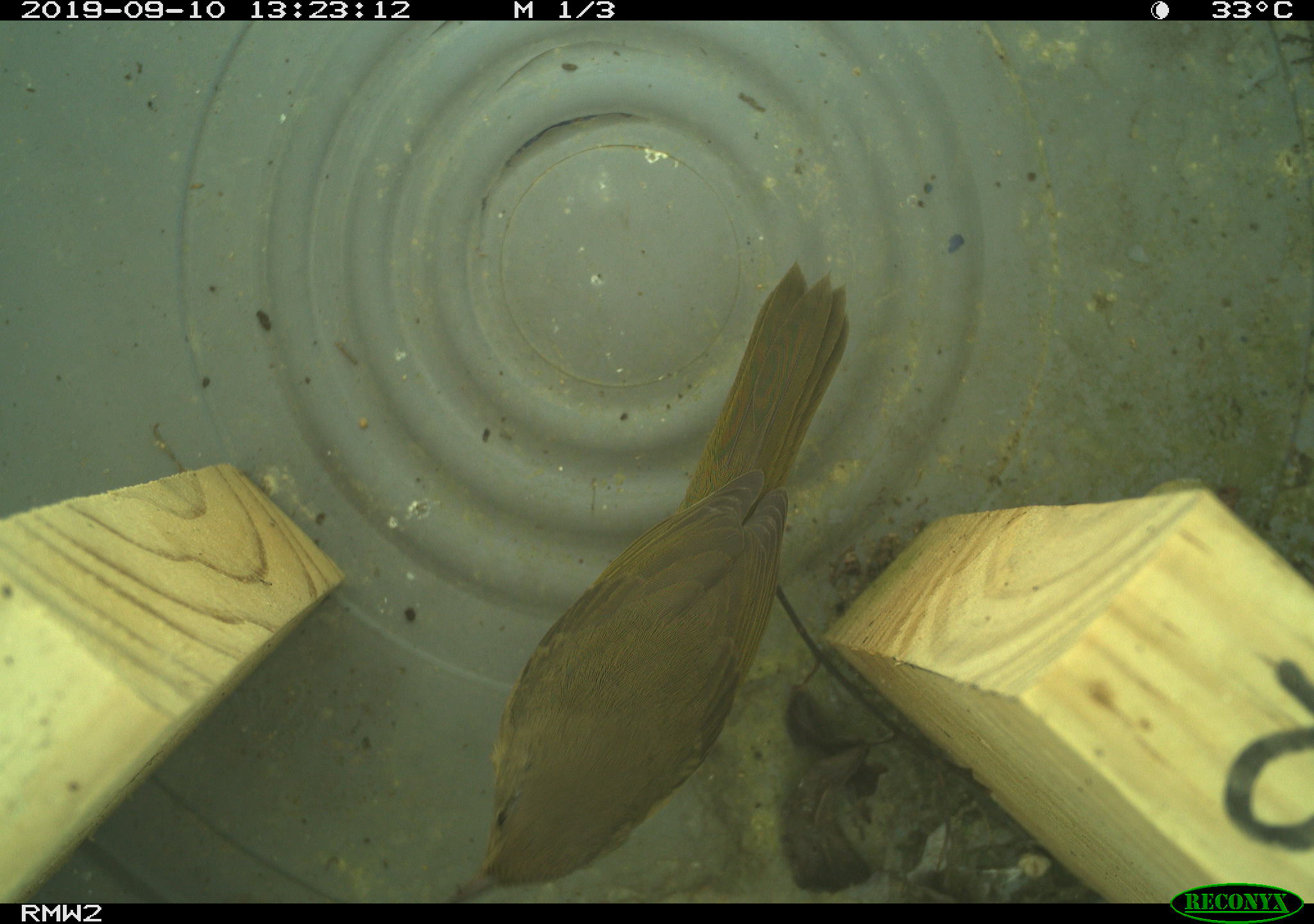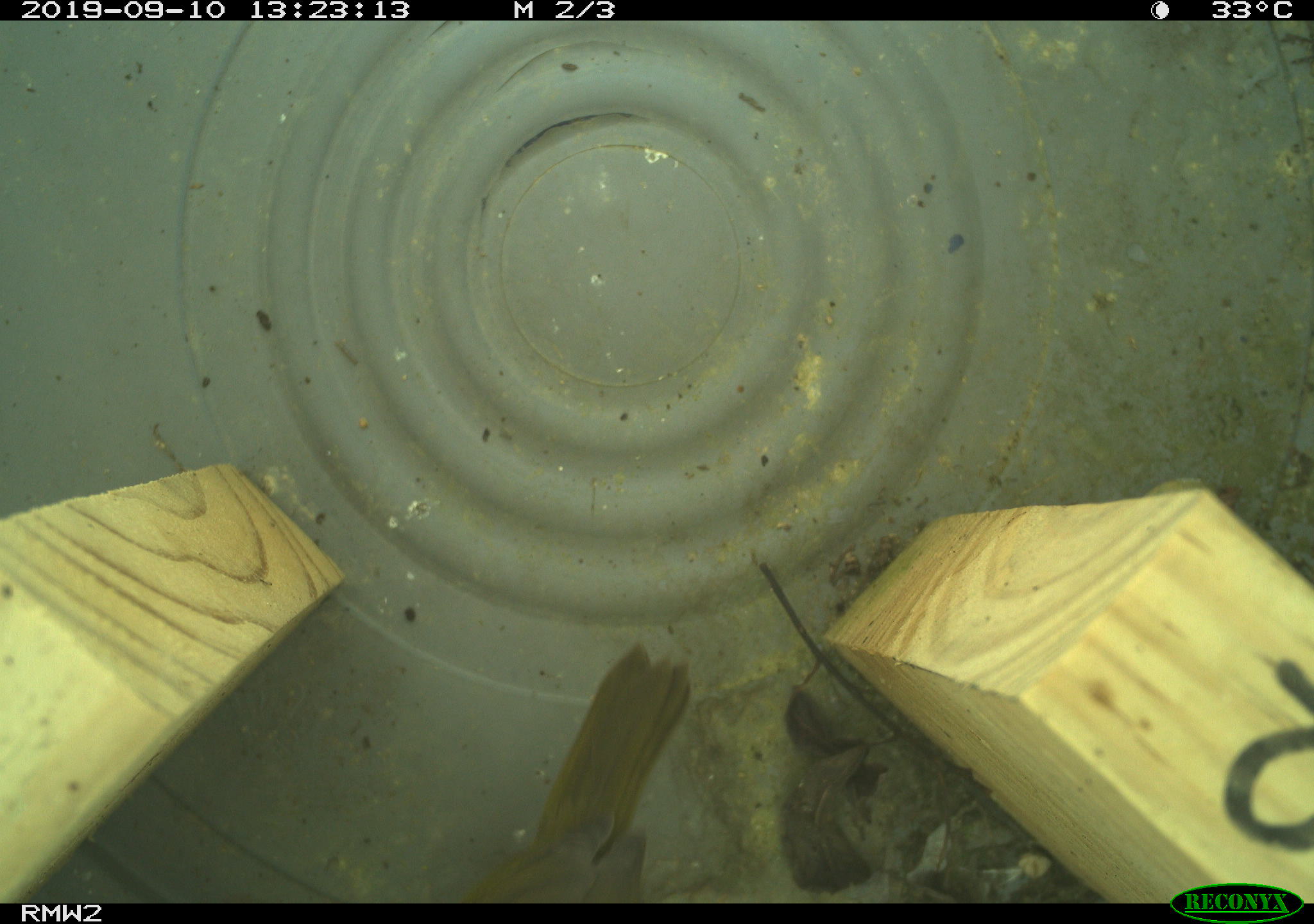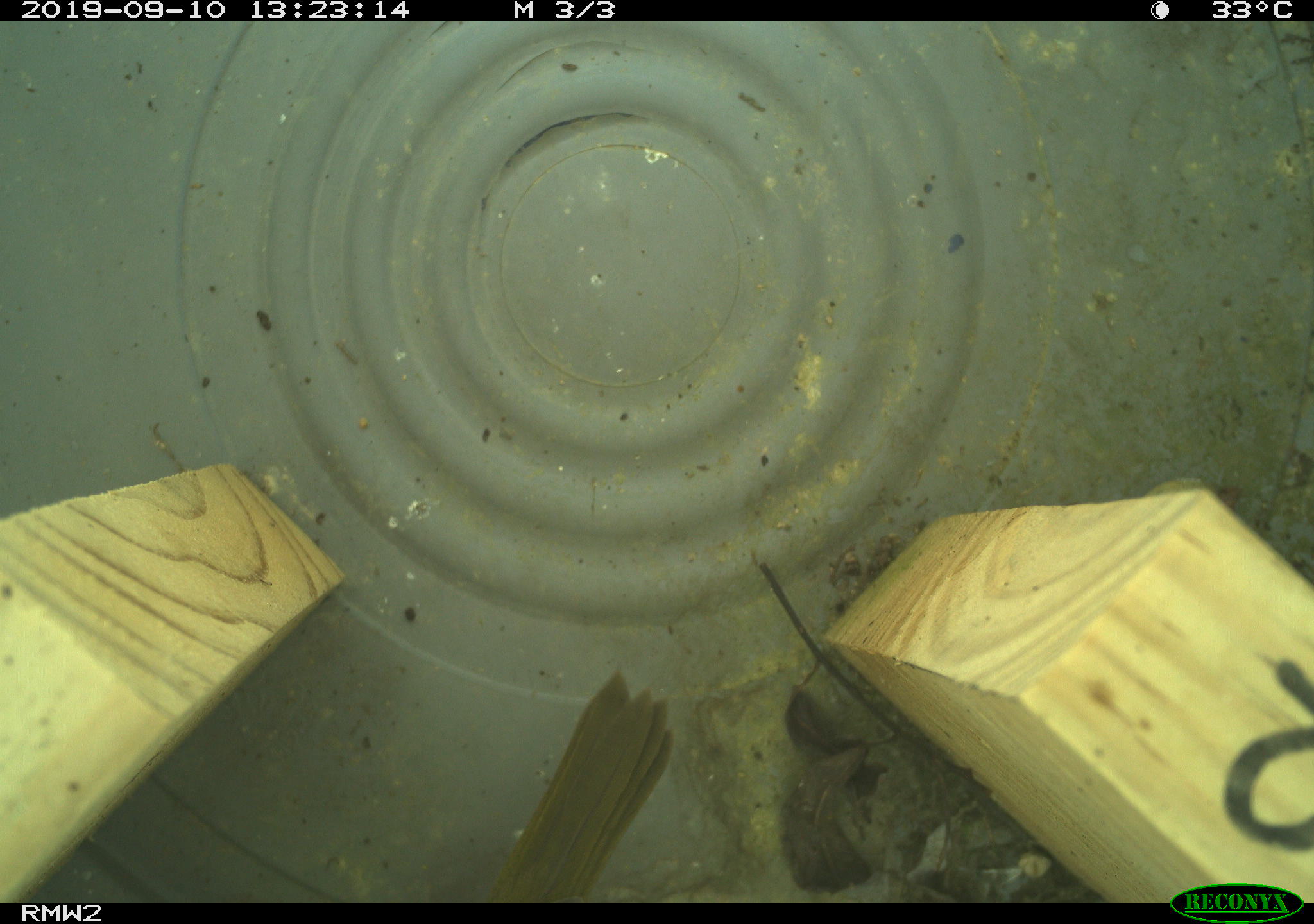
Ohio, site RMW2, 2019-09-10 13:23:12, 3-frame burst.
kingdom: Animalia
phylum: Chordata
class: Aves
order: Passeriformes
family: Parulidae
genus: Geothlypis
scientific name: Geothlypis trichas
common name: common yellowthroat